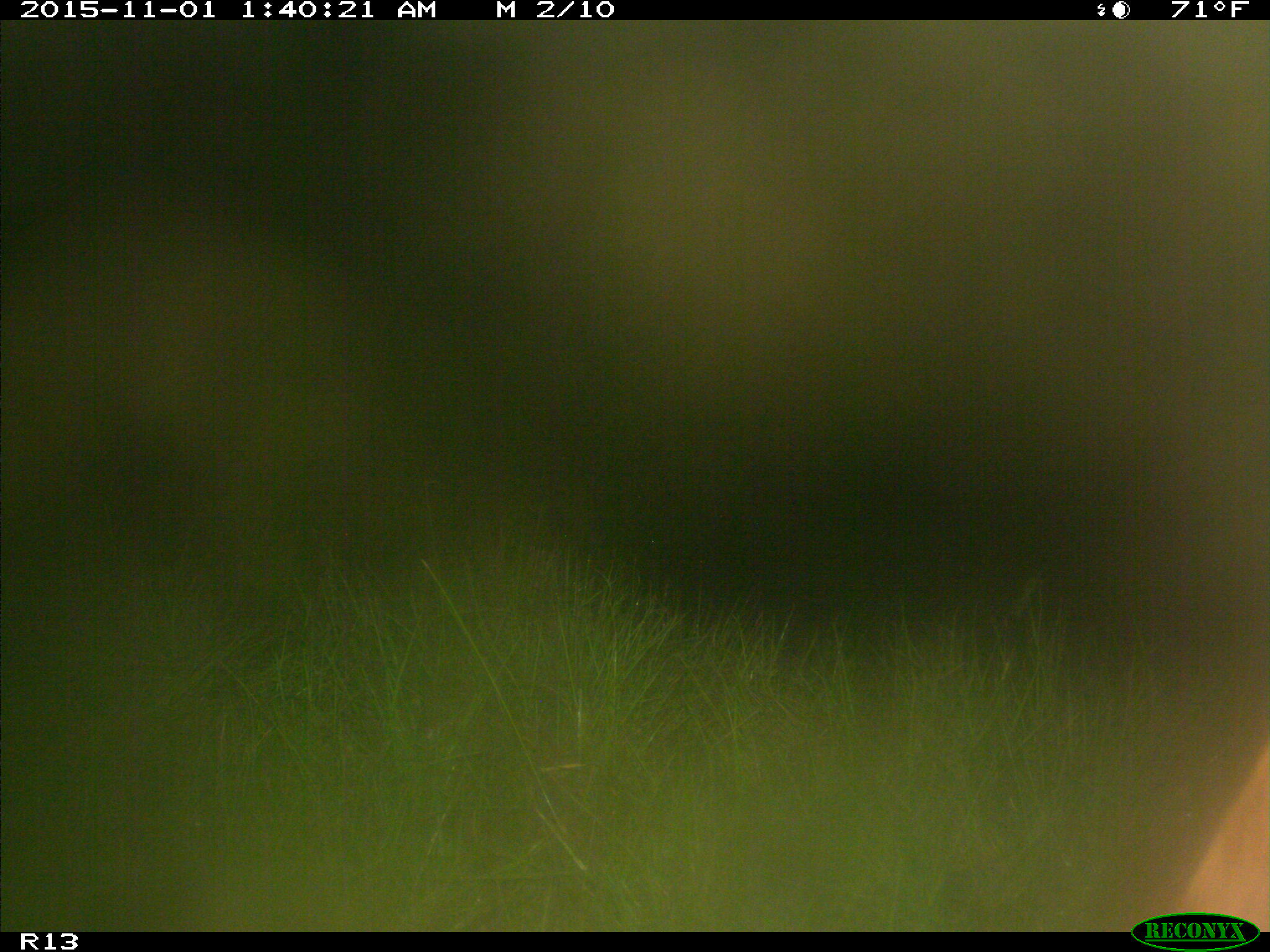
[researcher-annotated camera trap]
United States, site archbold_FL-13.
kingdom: Animalia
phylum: Chordata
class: Mammalia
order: Artiodactyla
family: Bovidae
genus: Bos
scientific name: Bos taurus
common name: domestic cow